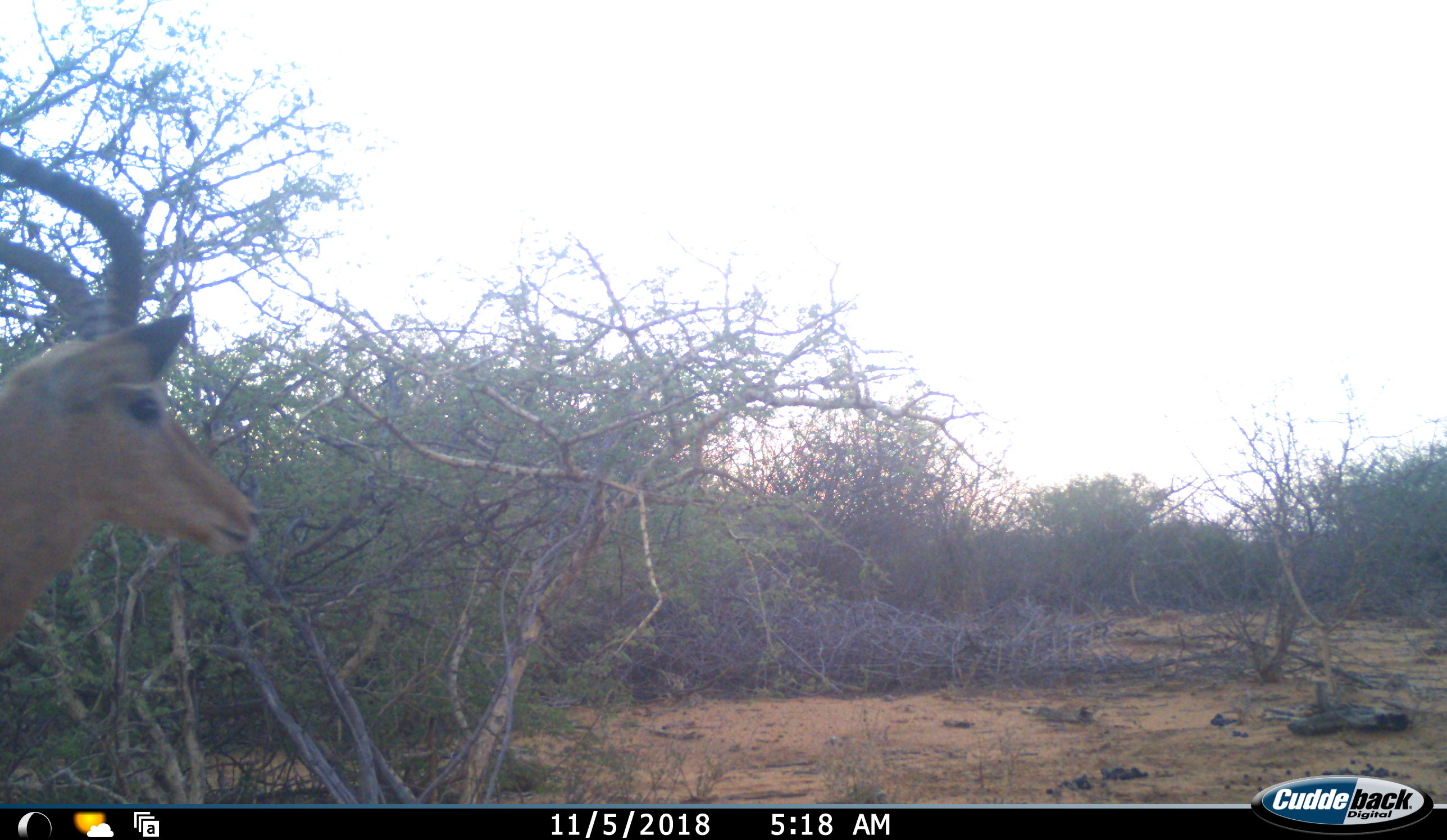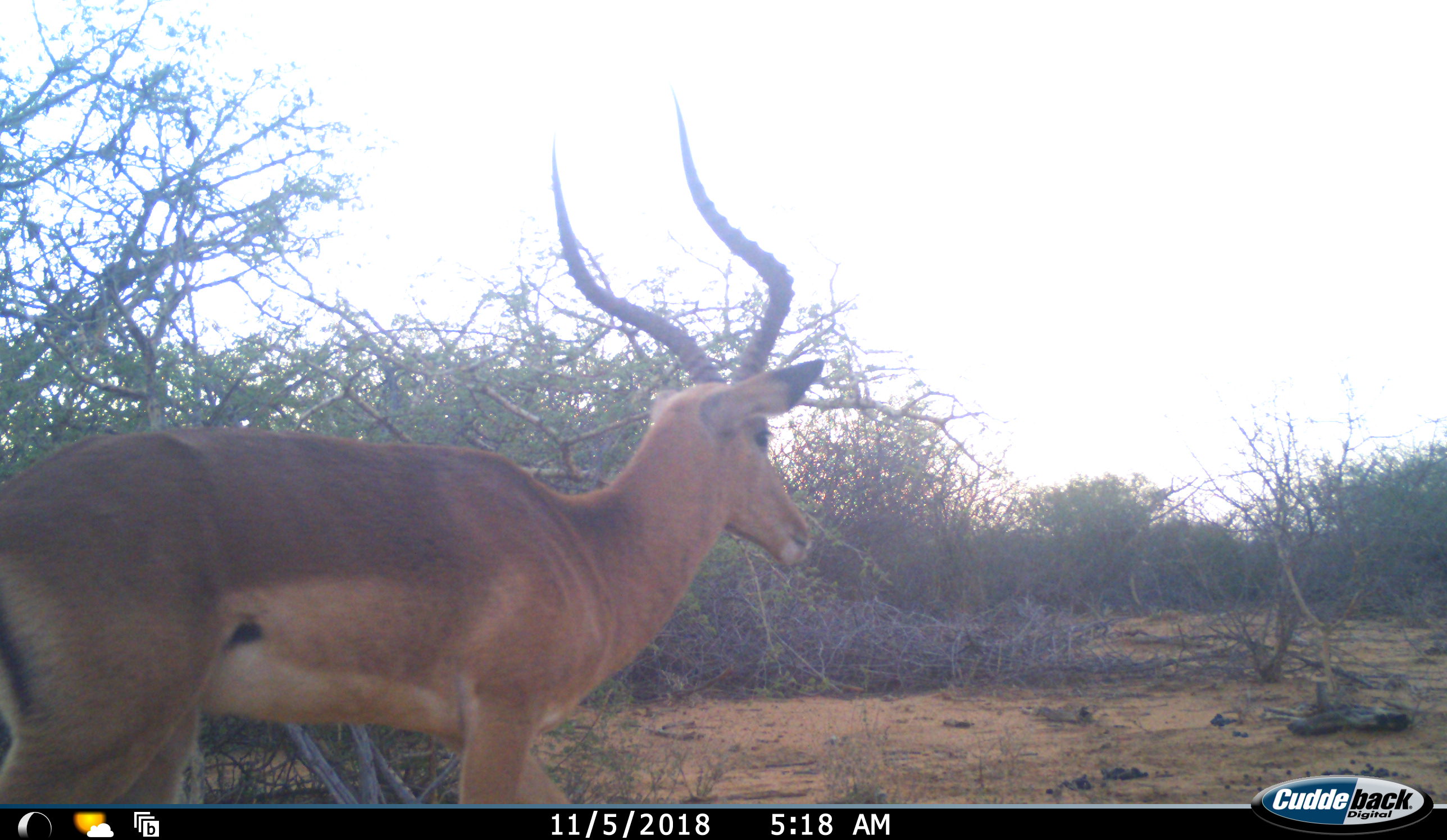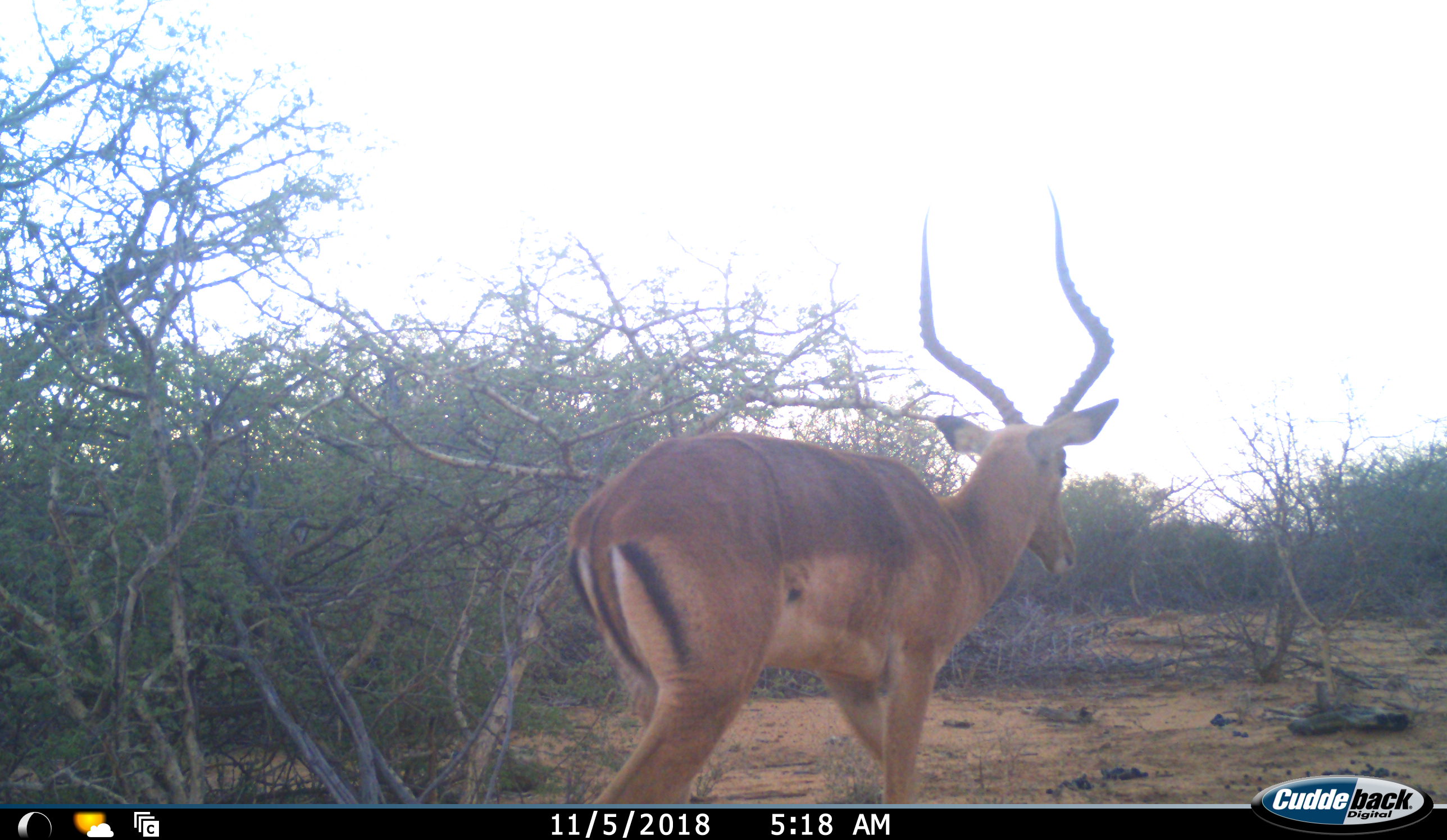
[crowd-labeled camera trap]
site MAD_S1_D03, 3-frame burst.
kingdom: Animalia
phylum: Chordata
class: Mammalia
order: Artiodactyla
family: Bovidae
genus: Aepyceros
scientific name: Aepyceros melampus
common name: impala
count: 1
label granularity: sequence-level